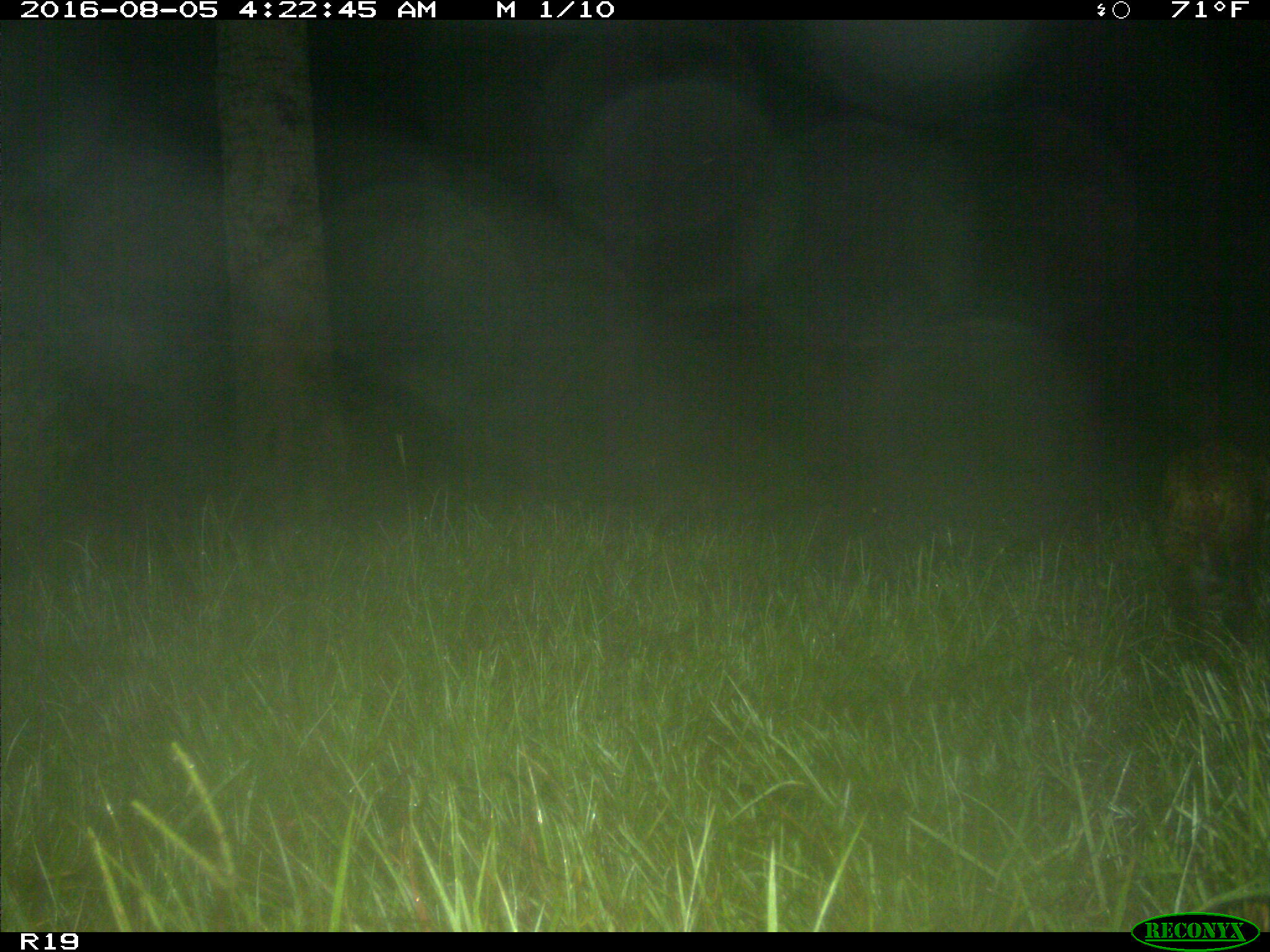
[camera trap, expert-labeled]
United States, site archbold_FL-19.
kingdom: Animalia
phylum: Chordata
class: Mammalia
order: Artiodactyla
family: Bovidae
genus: Bos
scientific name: Bos taurus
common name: domestic cow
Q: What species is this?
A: Bos taurus (domestic cow).